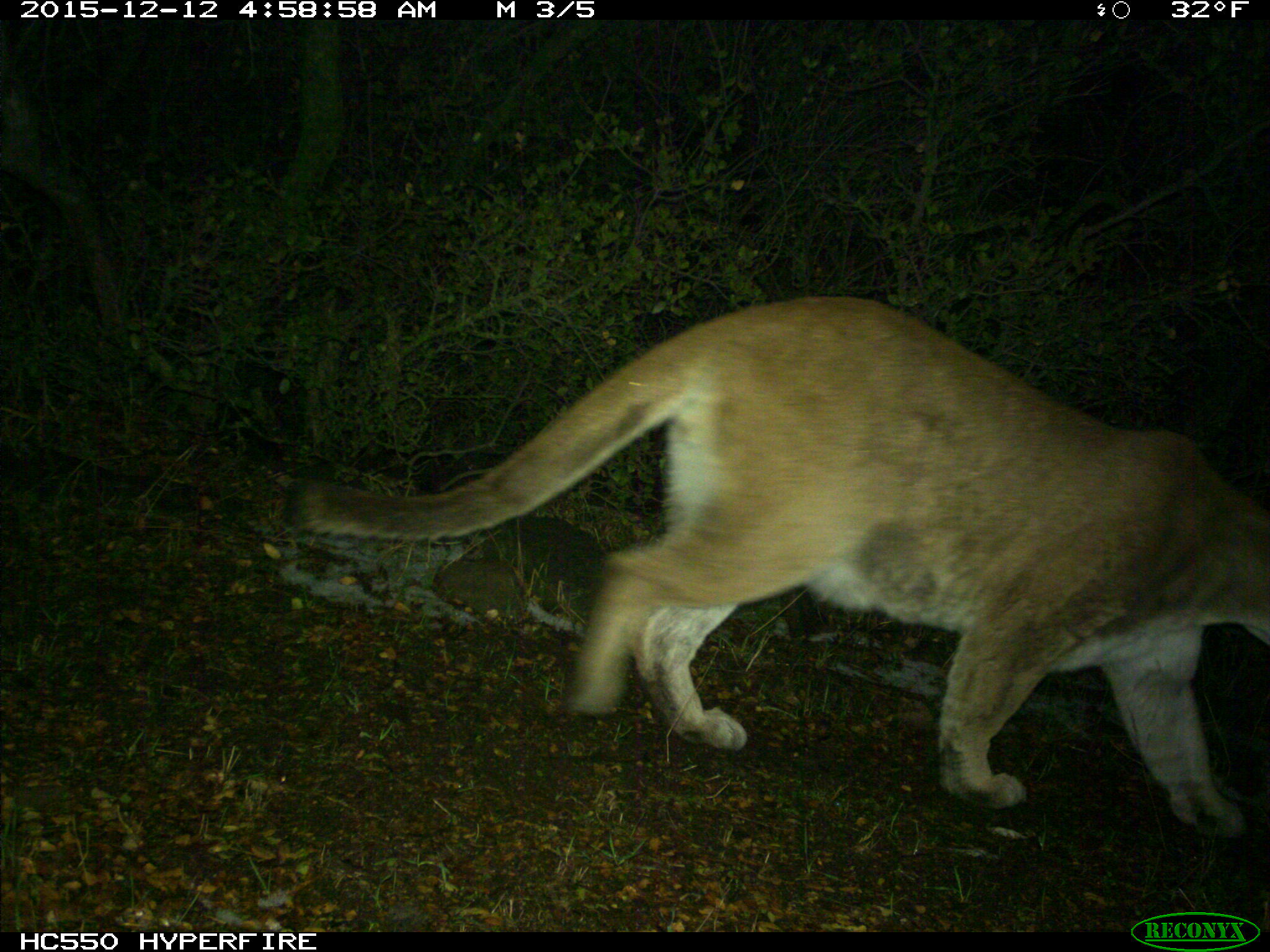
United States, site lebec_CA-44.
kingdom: Animalia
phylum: Chordata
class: Mammalia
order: Carnivora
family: Felidae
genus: Puma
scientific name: Puma concolor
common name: mountain lion